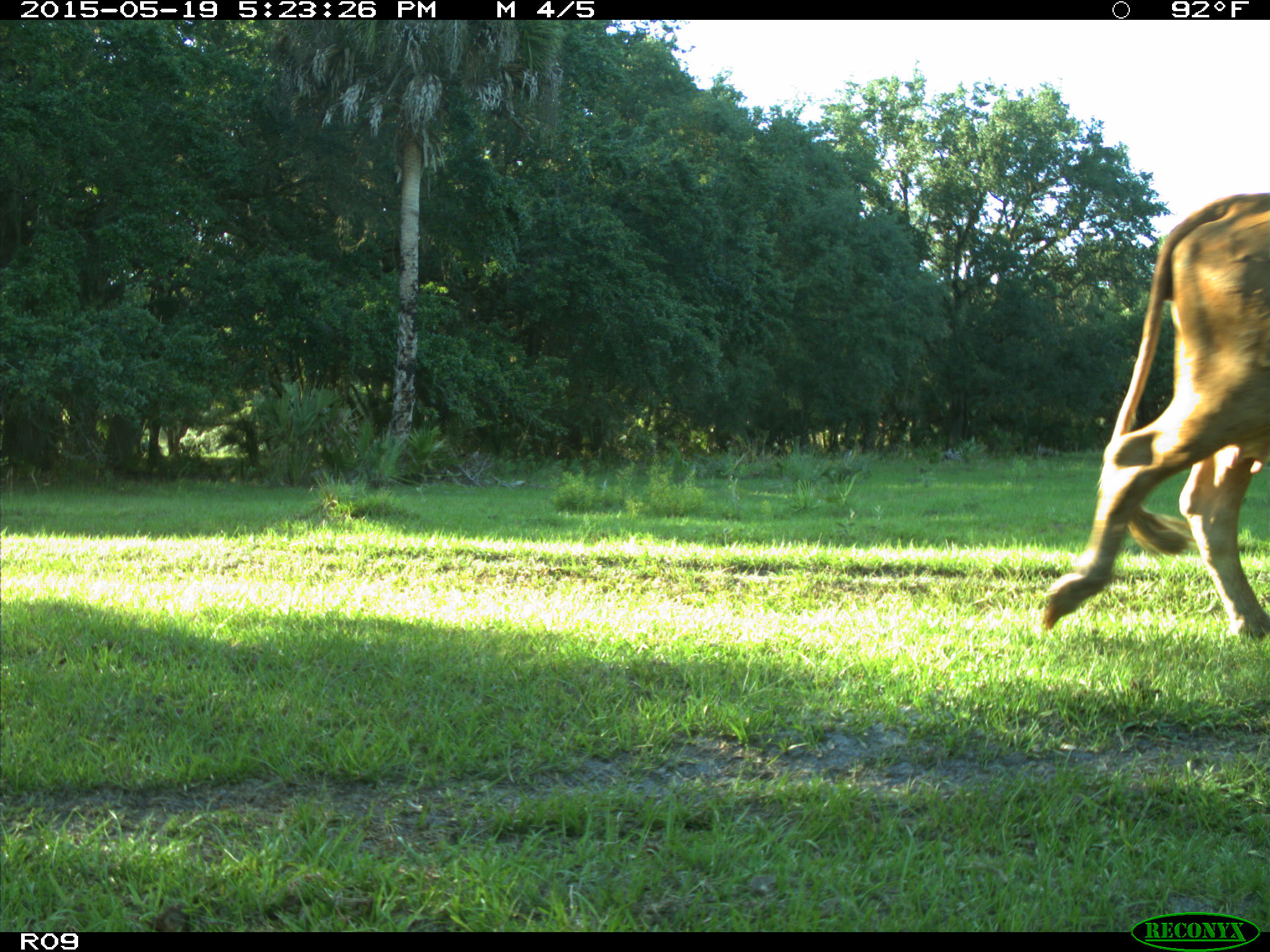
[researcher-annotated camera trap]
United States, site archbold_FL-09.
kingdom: Animalia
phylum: Chordata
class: Mammalia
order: Artiodactyla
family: Bovidae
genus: Bos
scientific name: Bos taurus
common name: domestic cow